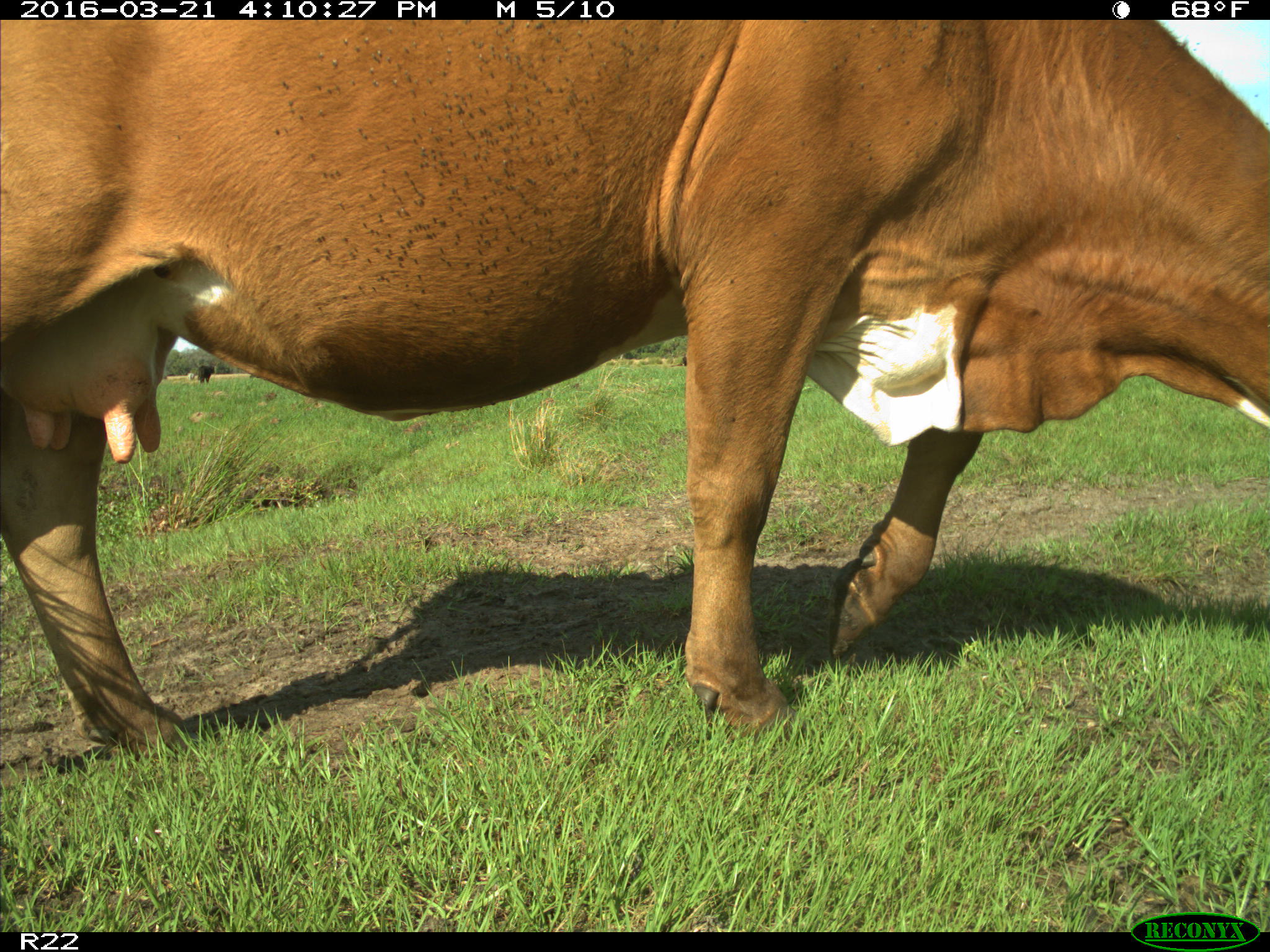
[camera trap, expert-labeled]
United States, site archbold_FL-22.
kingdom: Animalia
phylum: Chordata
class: Mammalia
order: Artiodactyla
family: Bovidae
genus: Bos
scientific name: Bos taurus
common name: domestic cow